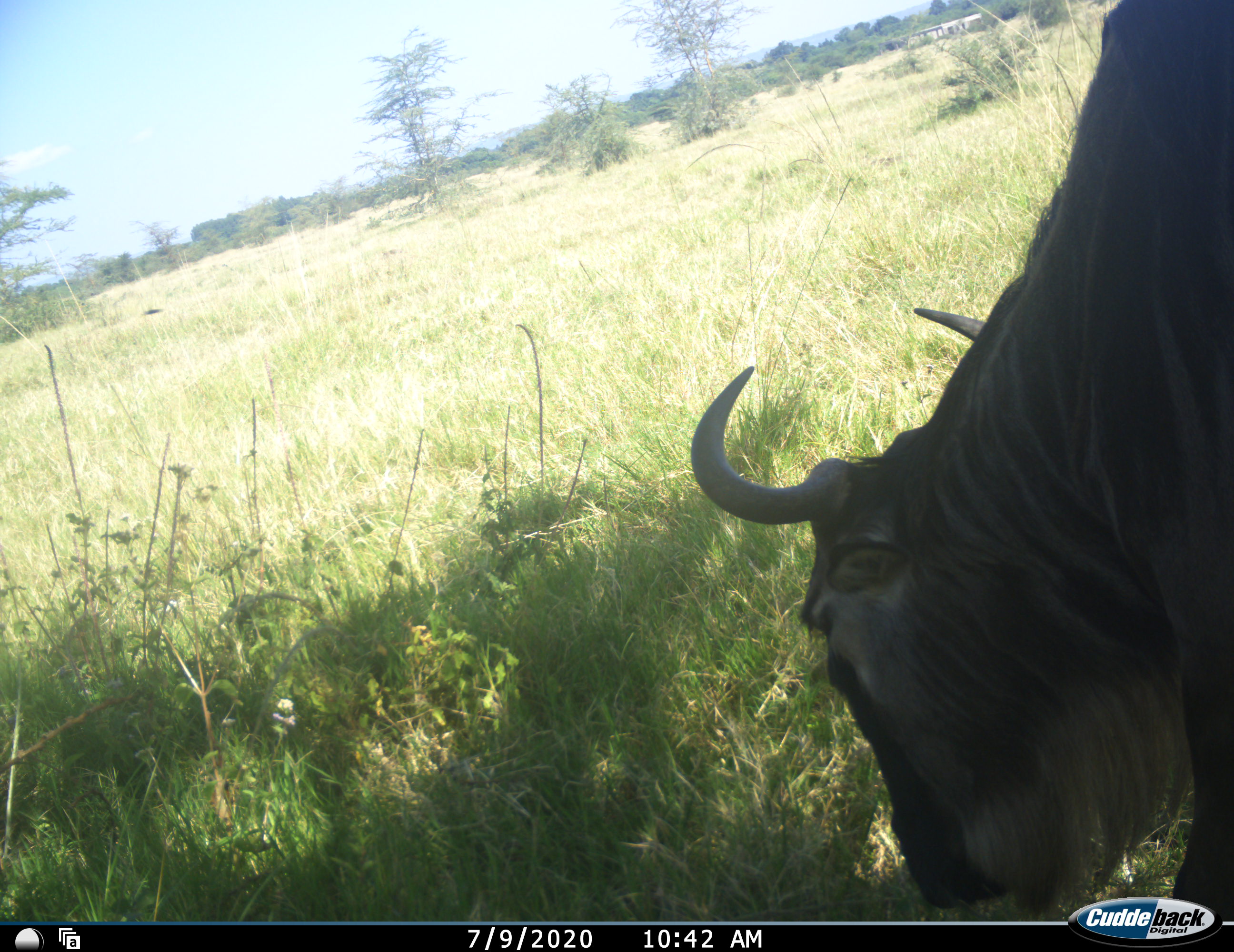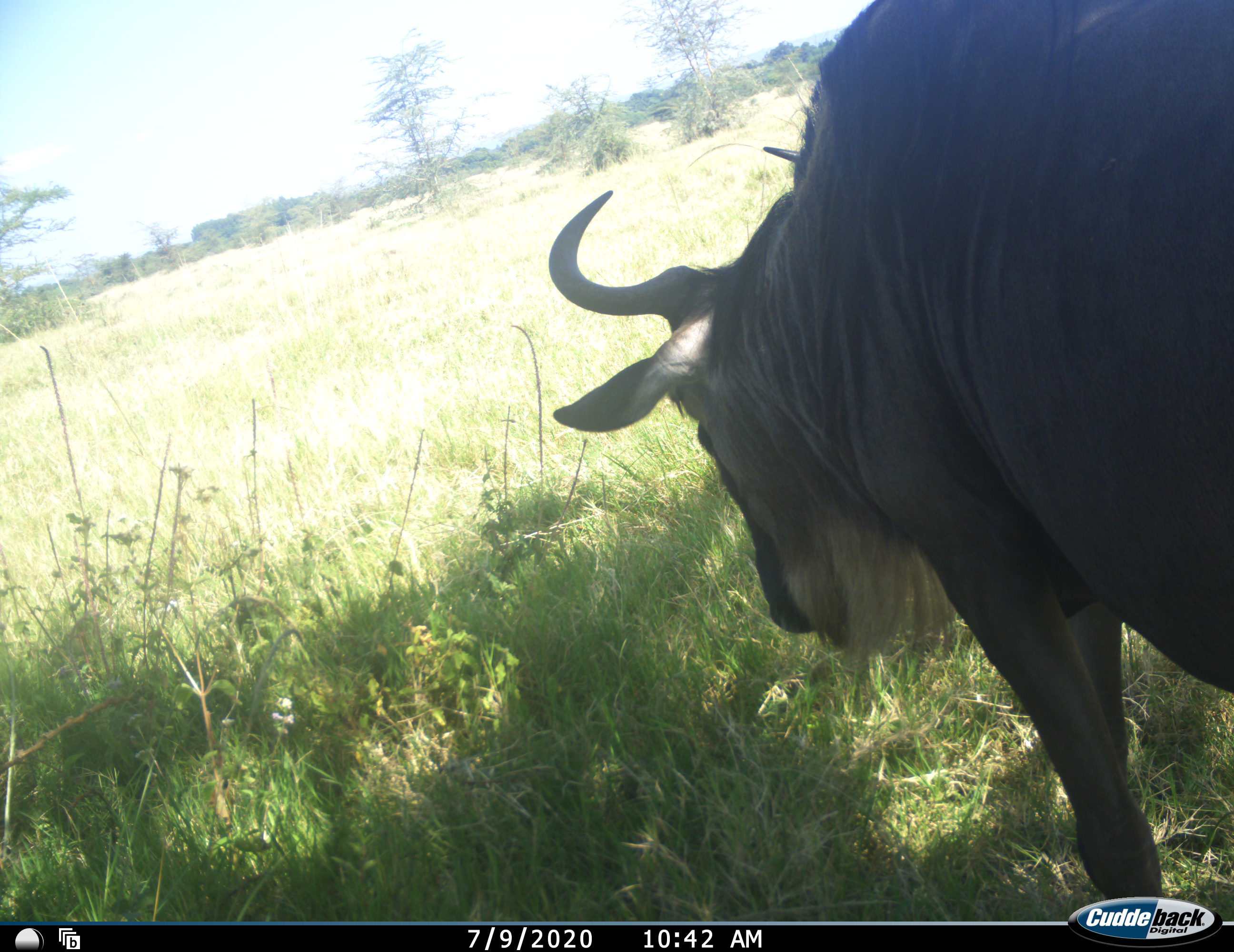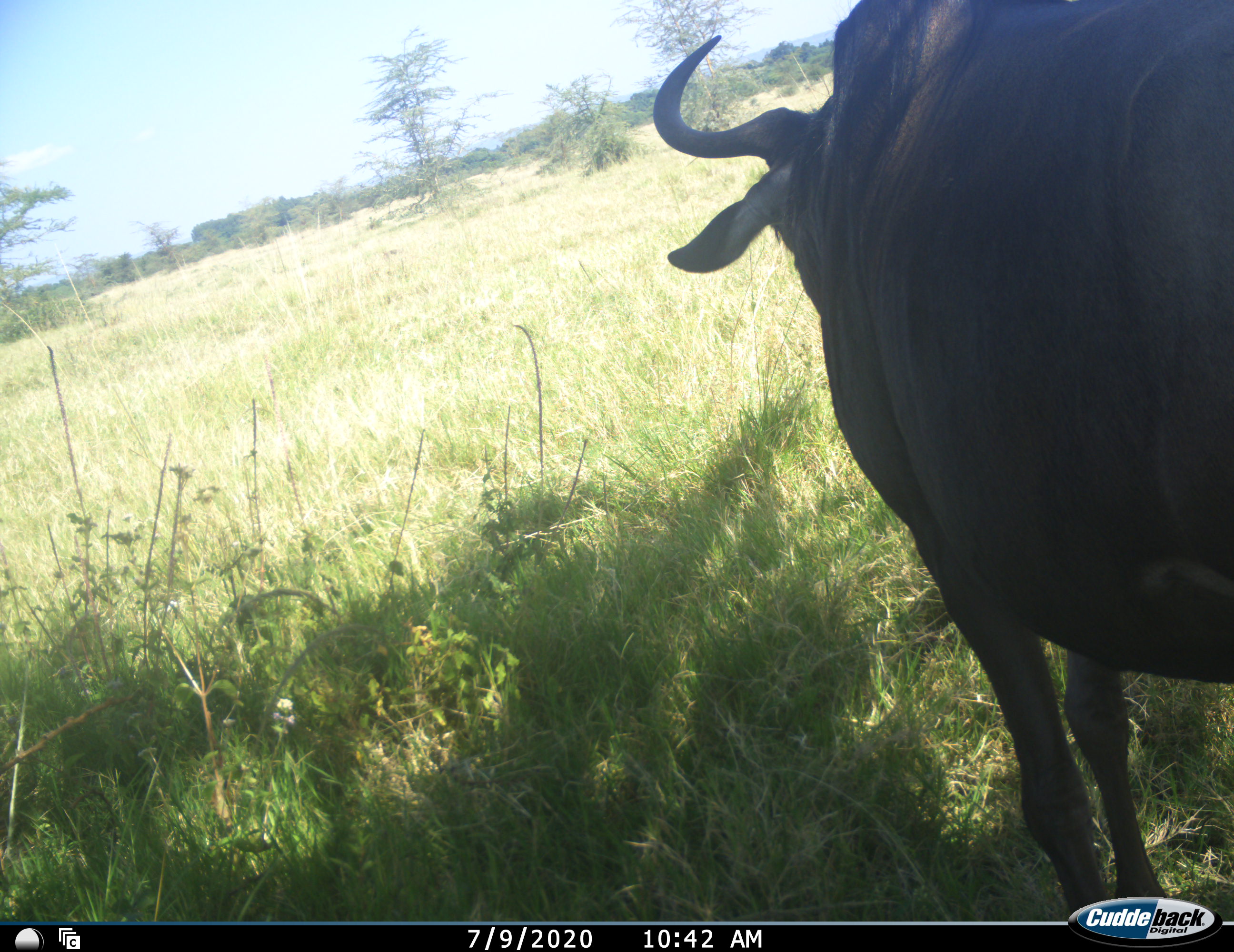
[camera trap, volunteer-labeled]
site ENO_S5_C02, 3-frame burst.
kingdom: Animalia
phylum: Chordata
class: Mammalia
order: Artiodactyla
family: Bovidae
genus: Connochaetes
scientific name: Connochaetes taurinus taurinus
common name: blue wildebeest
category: wildebeestblue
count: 1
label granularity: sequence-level